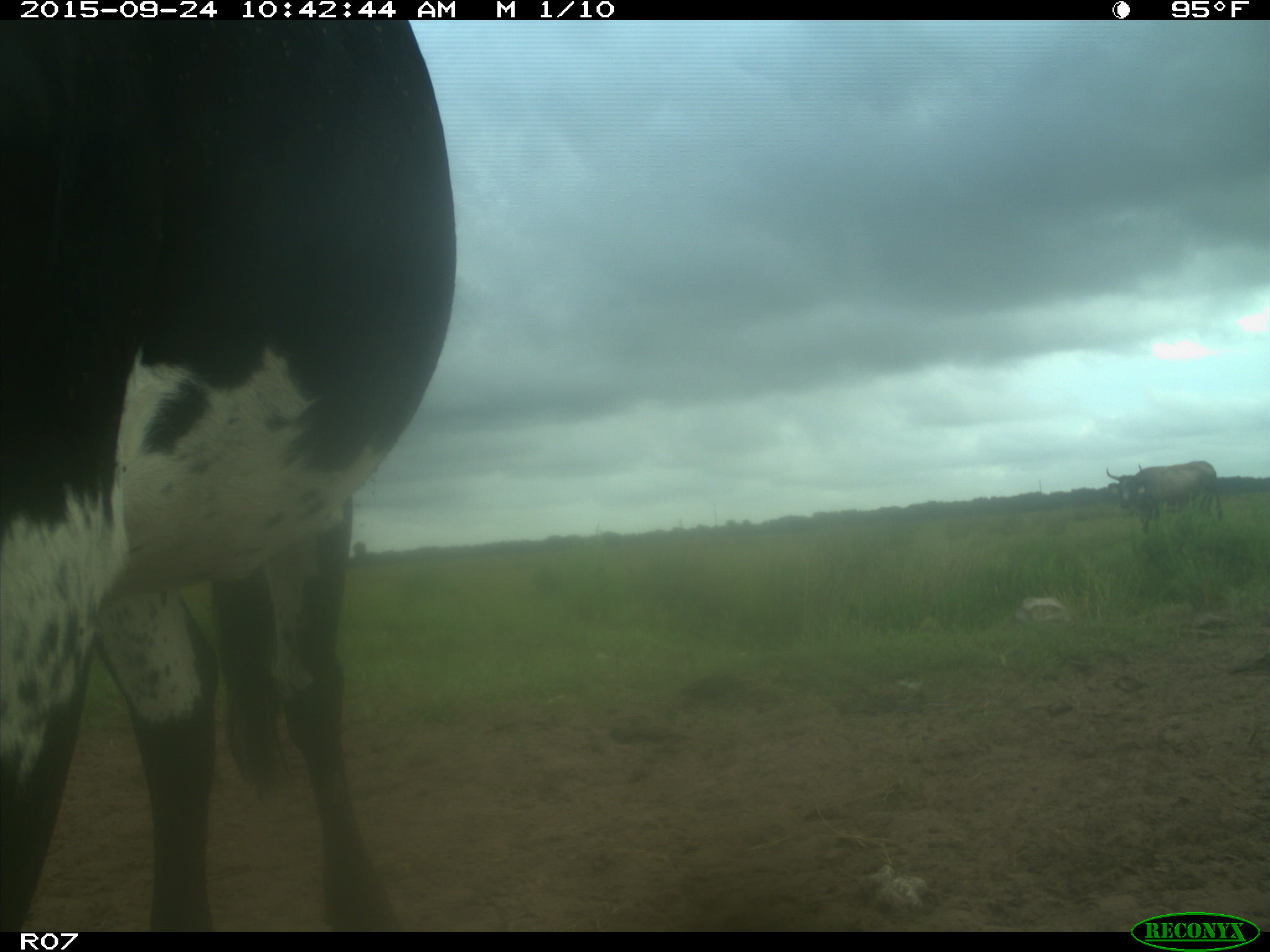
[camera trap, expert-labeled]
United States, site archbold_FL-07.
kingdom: Animalia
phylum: Chordata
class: Mammalia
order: Artiodactyla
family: Bovidae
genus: Bos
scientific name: Bos taurus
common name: domestic cow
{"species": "Bos taurus (domestic cow)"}